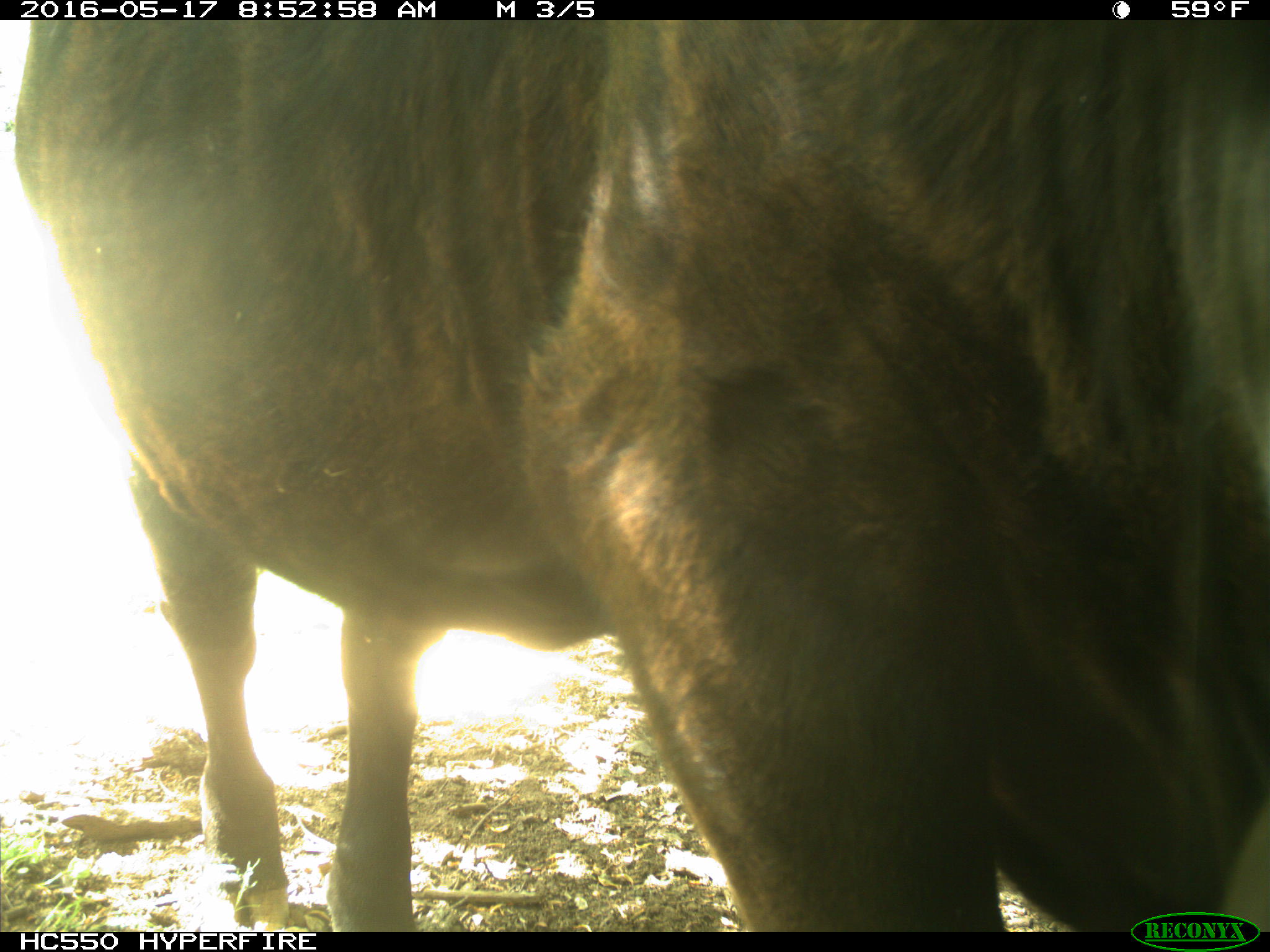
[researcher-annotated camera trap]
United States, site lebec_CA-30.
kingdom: Animalia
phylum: Chordata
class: Mammalia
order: Artiodactyla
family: Bovidae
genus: Bos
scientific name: Bos taurus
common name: domestic cow